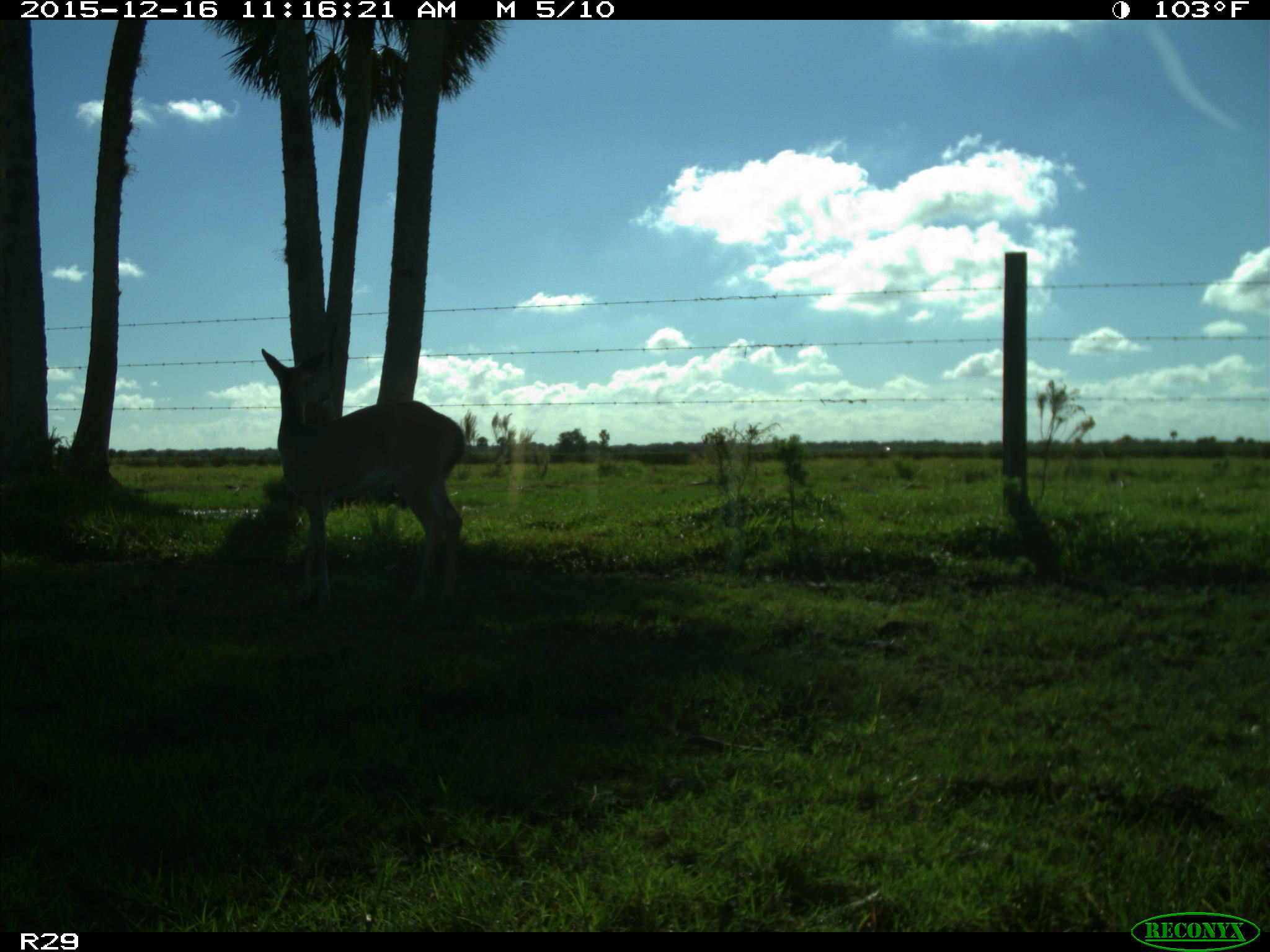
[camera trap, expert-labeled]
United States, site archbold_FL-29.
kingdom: Animalia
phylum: Chordata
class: Mammalia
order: Artiodactyla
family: Cervidae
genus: Odocoileus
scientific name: Odocoileus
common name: deer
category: unidentified deer